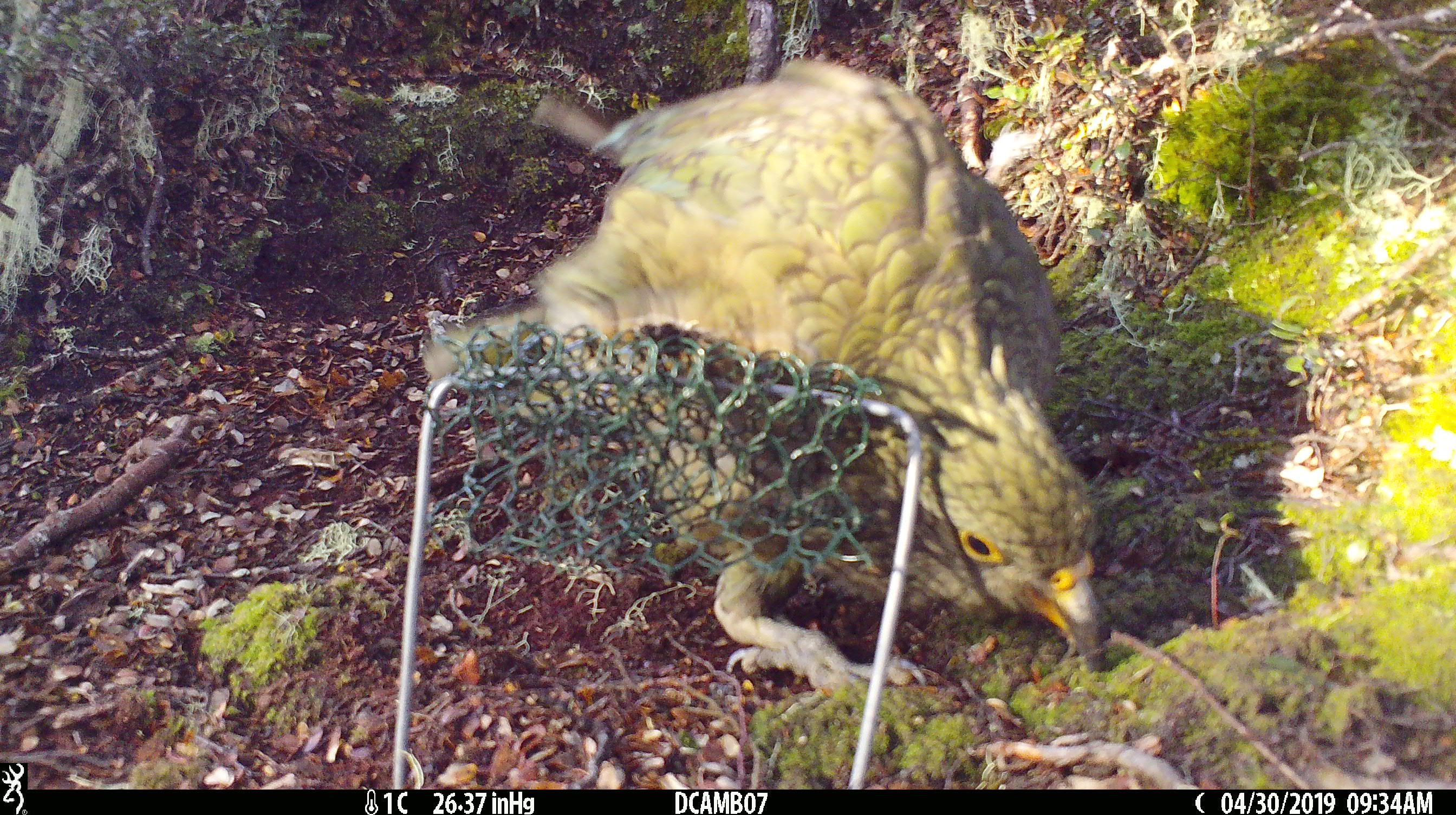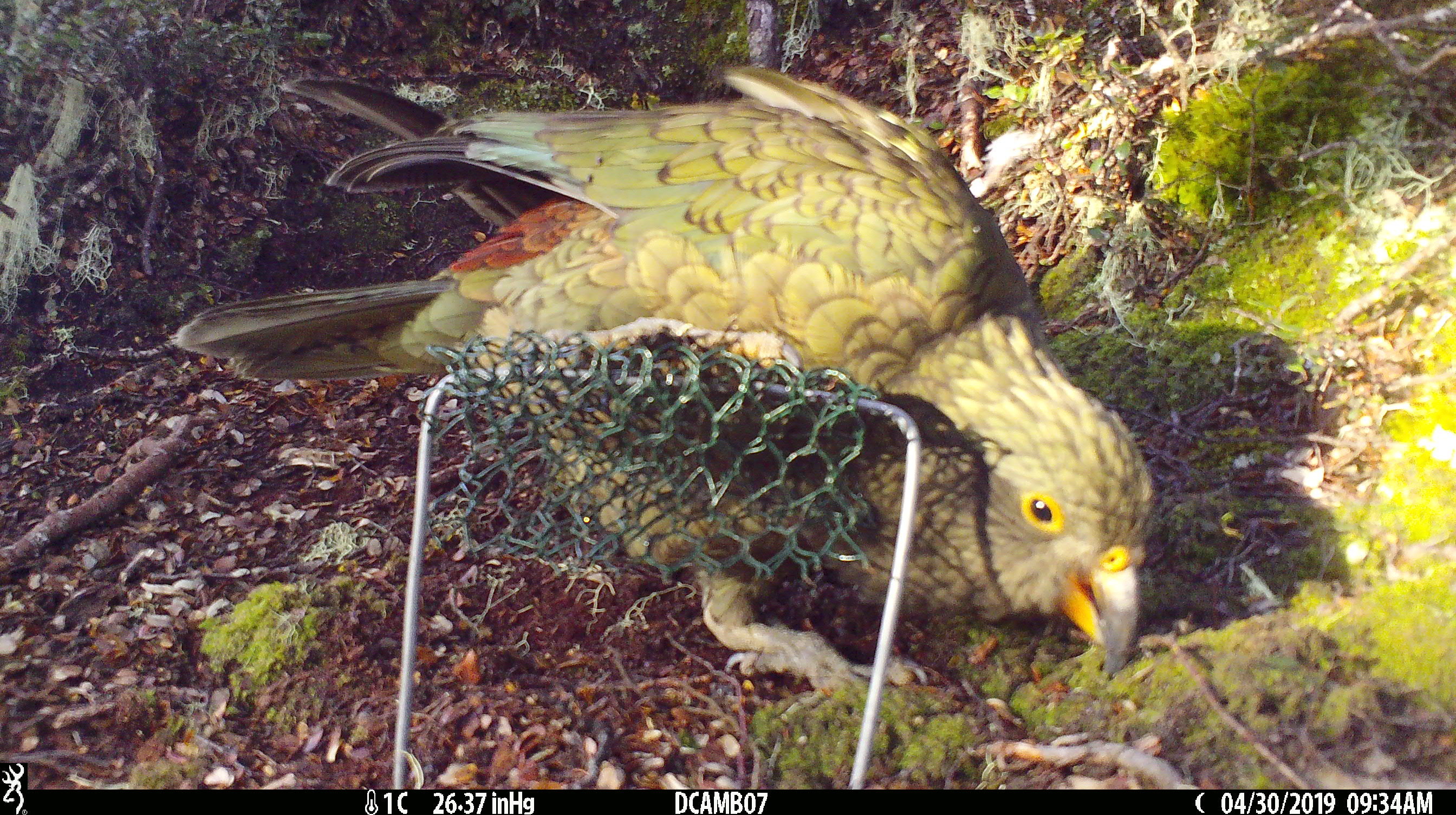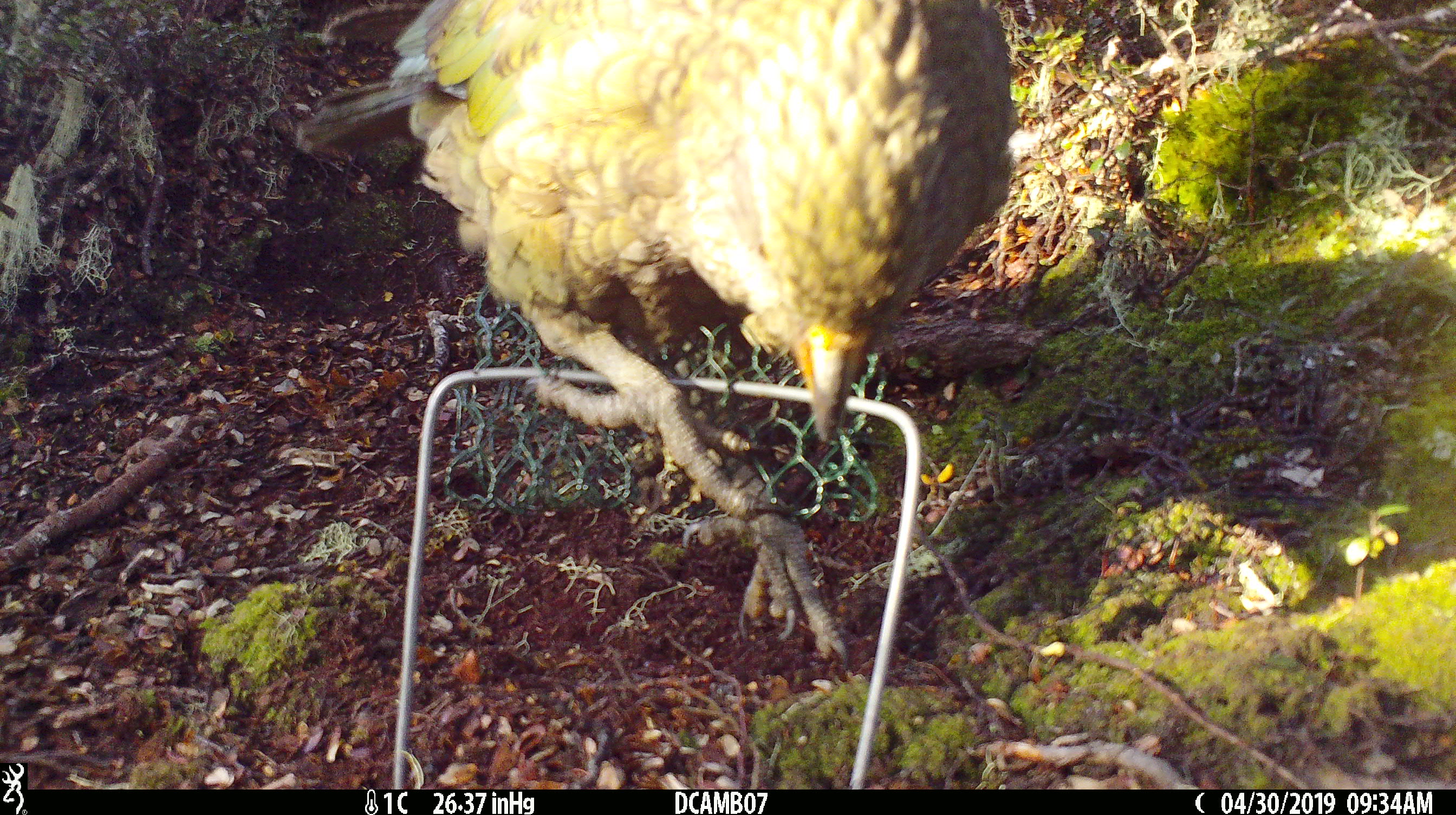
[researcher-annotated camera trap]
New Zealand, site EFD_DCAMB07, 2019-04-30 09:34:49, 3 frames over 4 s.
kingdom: Animalia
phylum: Chordata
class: Aves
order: Psittaciformes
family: Strigopidae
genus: Nestor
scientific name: Nestor notabilis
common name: kea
Kea (Nestor notabilis).